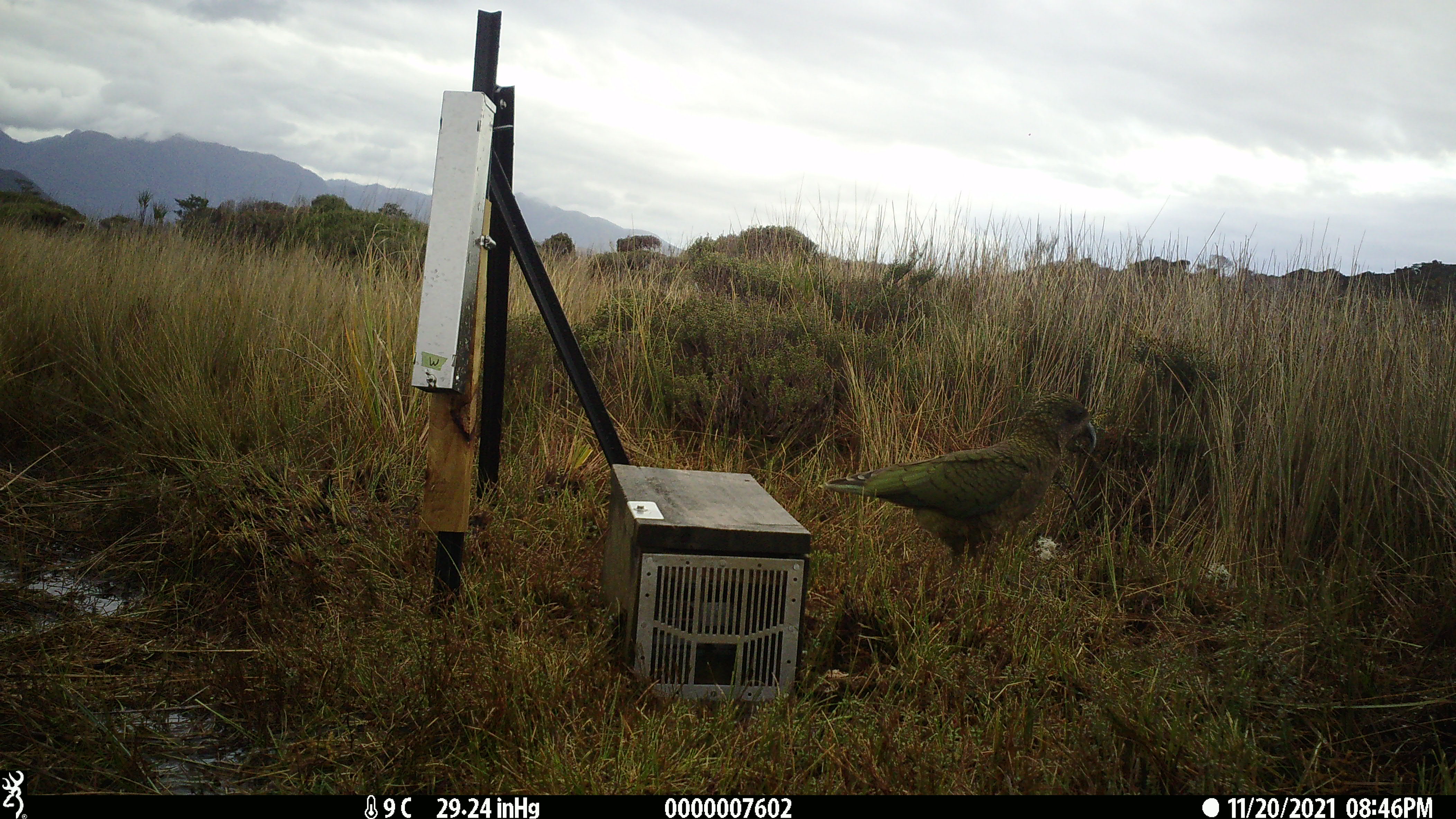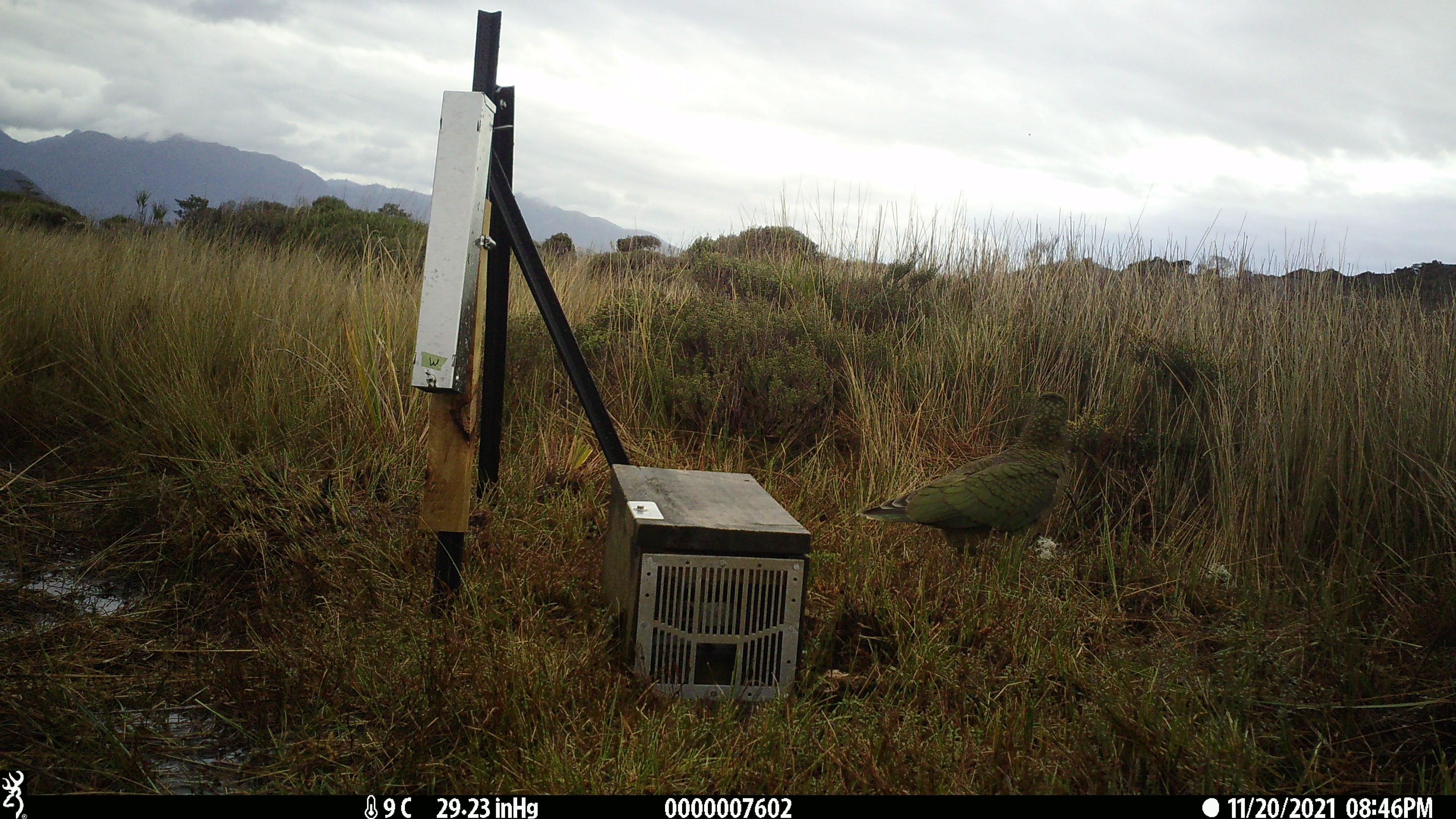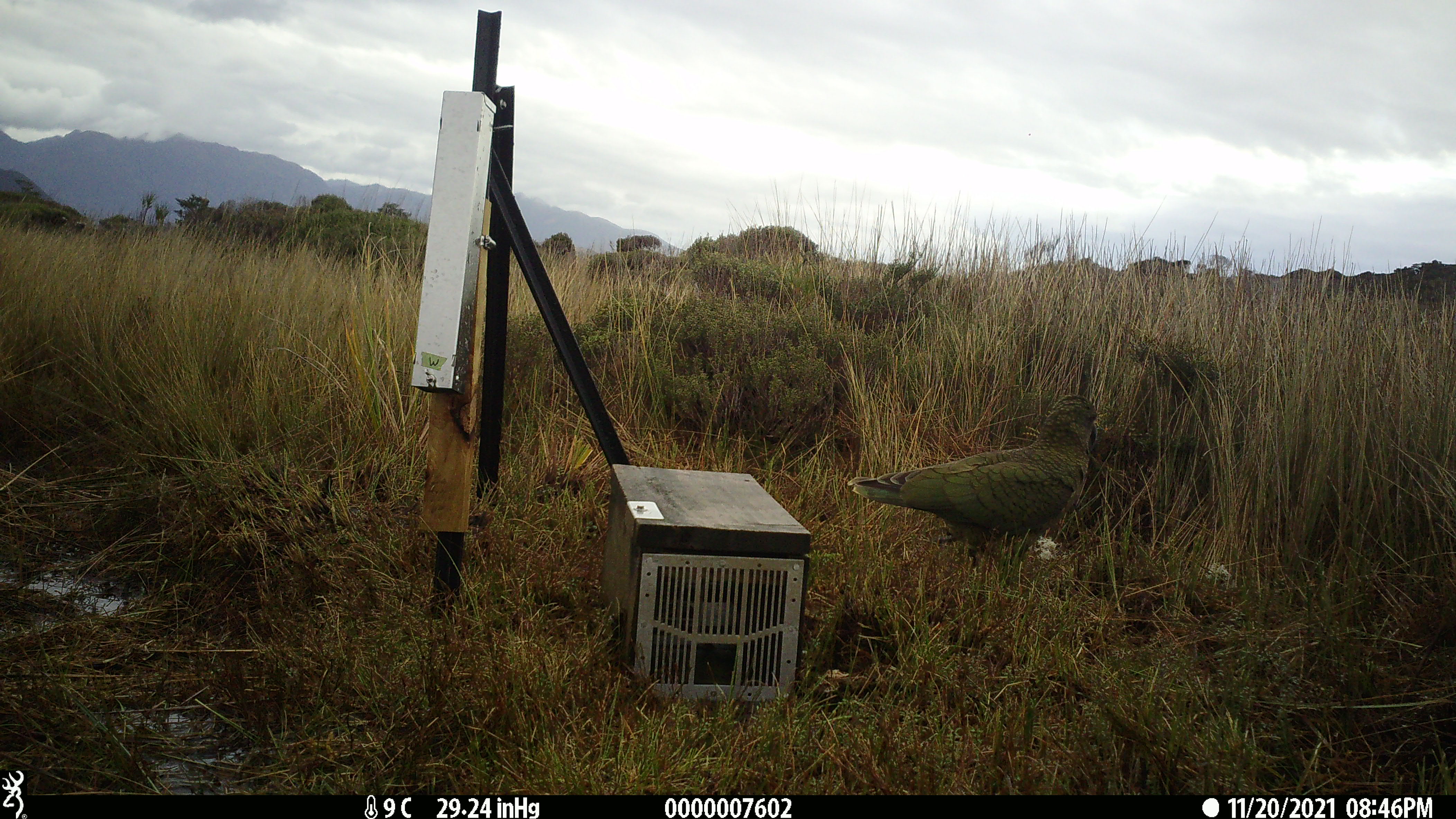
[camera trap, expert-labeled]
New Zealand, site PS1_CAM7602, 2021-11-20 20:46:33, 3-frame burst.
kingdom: Animalia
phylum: Chordata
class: Aves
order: Psittaciformes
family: Strigopidae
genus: Nestor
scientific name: Nestor notabilis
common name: kea